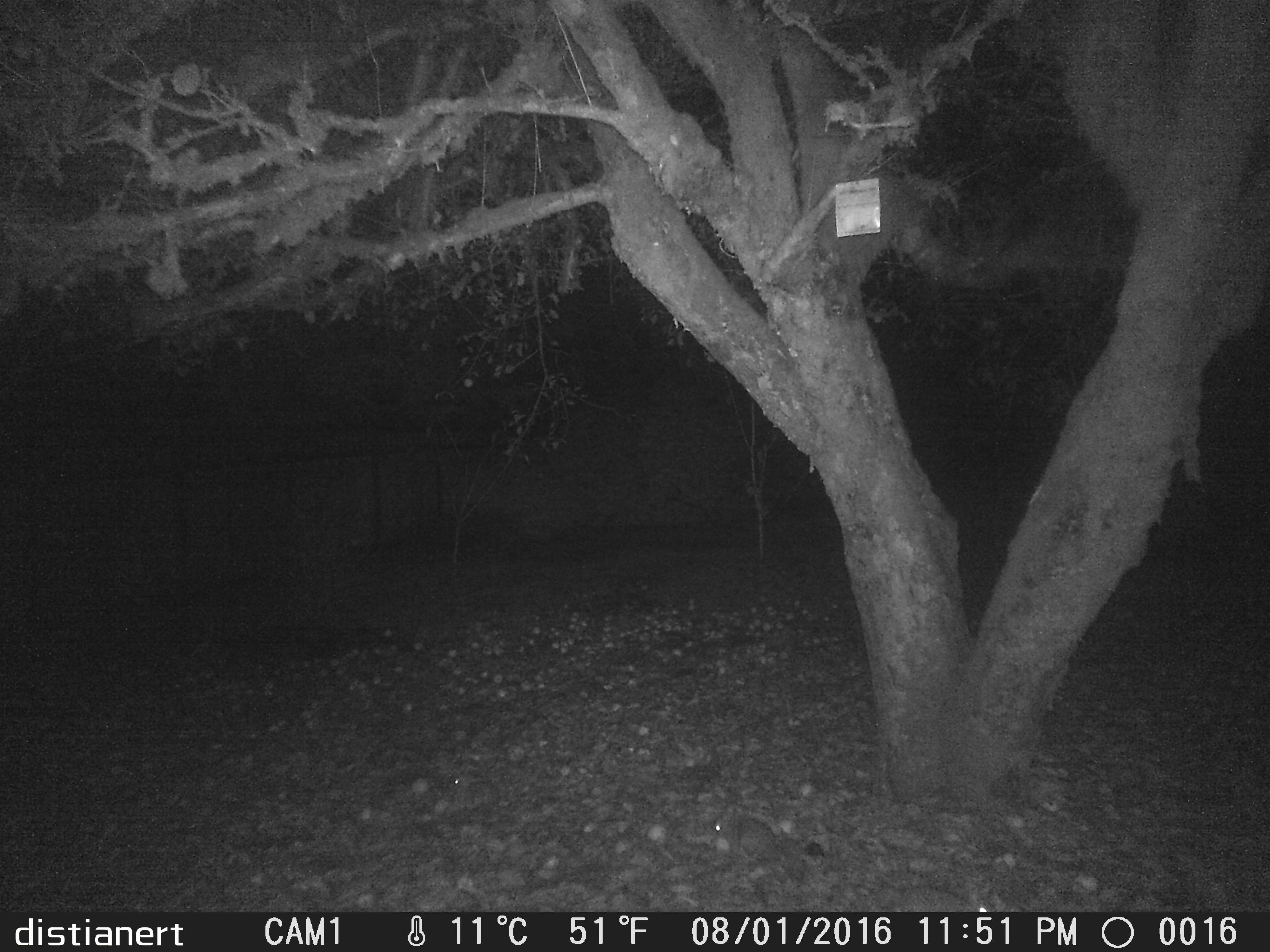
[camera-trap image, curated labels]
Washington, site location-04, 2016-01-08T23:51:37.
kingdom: Animalia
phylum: Chordata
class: Mammalia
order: Lagomorpha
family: Leporidae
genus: Sylvilagus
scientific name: Sylvilagus floridanus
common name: eastern cottontail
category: rabbit